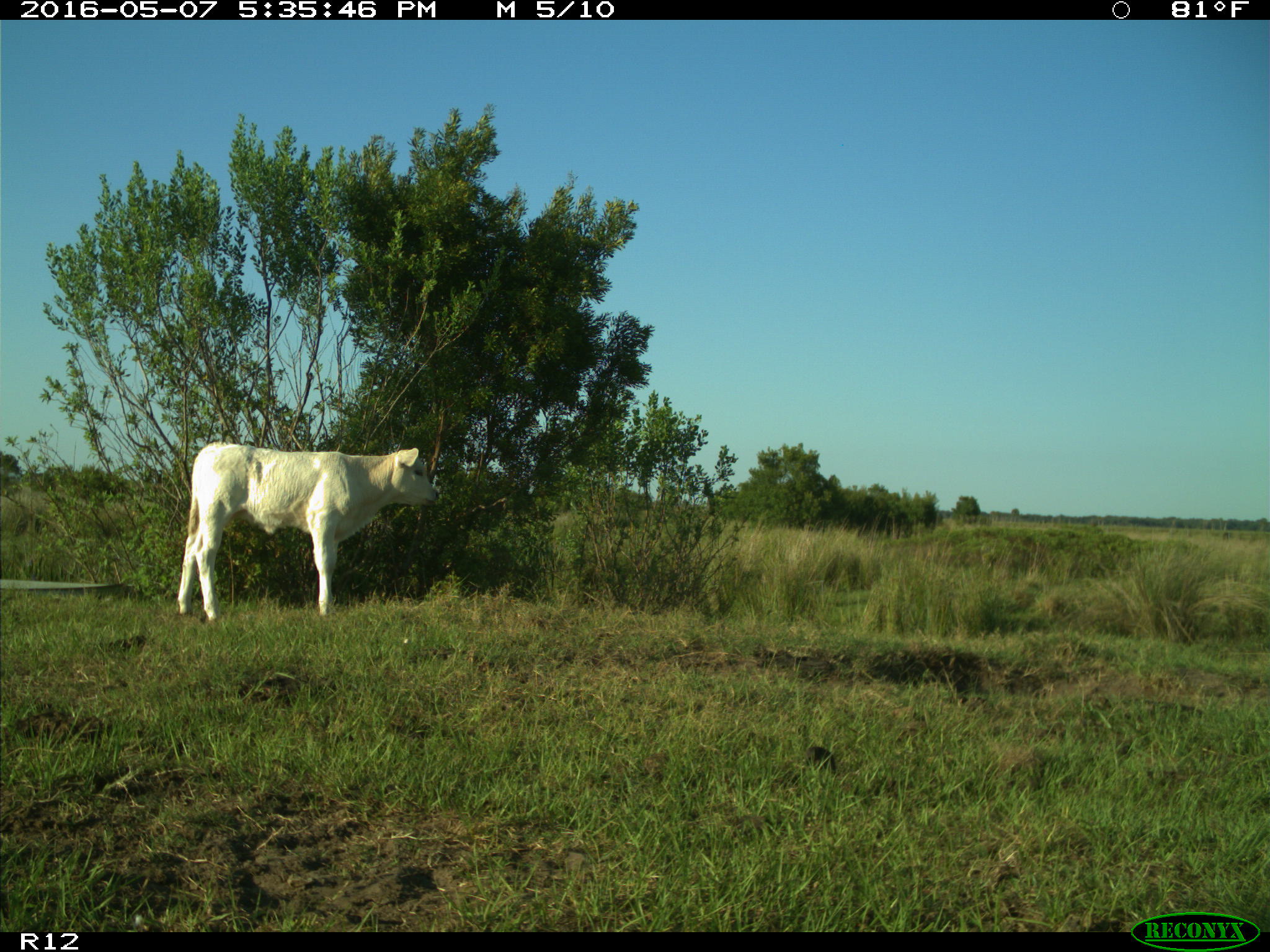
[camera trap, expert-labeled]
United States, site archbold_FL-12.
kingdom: Animalia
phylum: Chordata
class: Mammalia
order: Artiodactyla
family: Bovidae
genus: Bos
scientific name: Bos taurus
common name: domestic cow